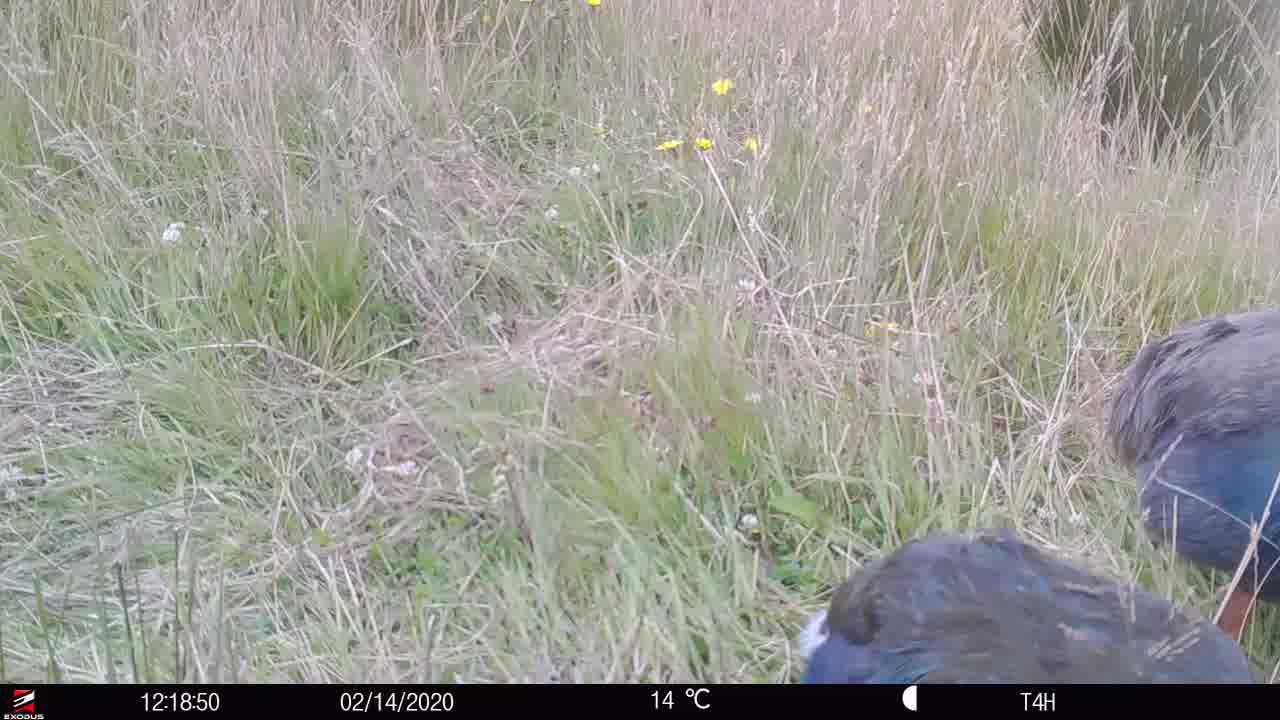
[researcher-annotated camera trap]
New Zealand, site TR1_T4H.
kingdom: Animalia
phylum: Chordata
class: Aves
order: Gruiformes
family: Rallidae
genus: Porphyrio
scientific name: Porphyrio mantelli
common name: takahe